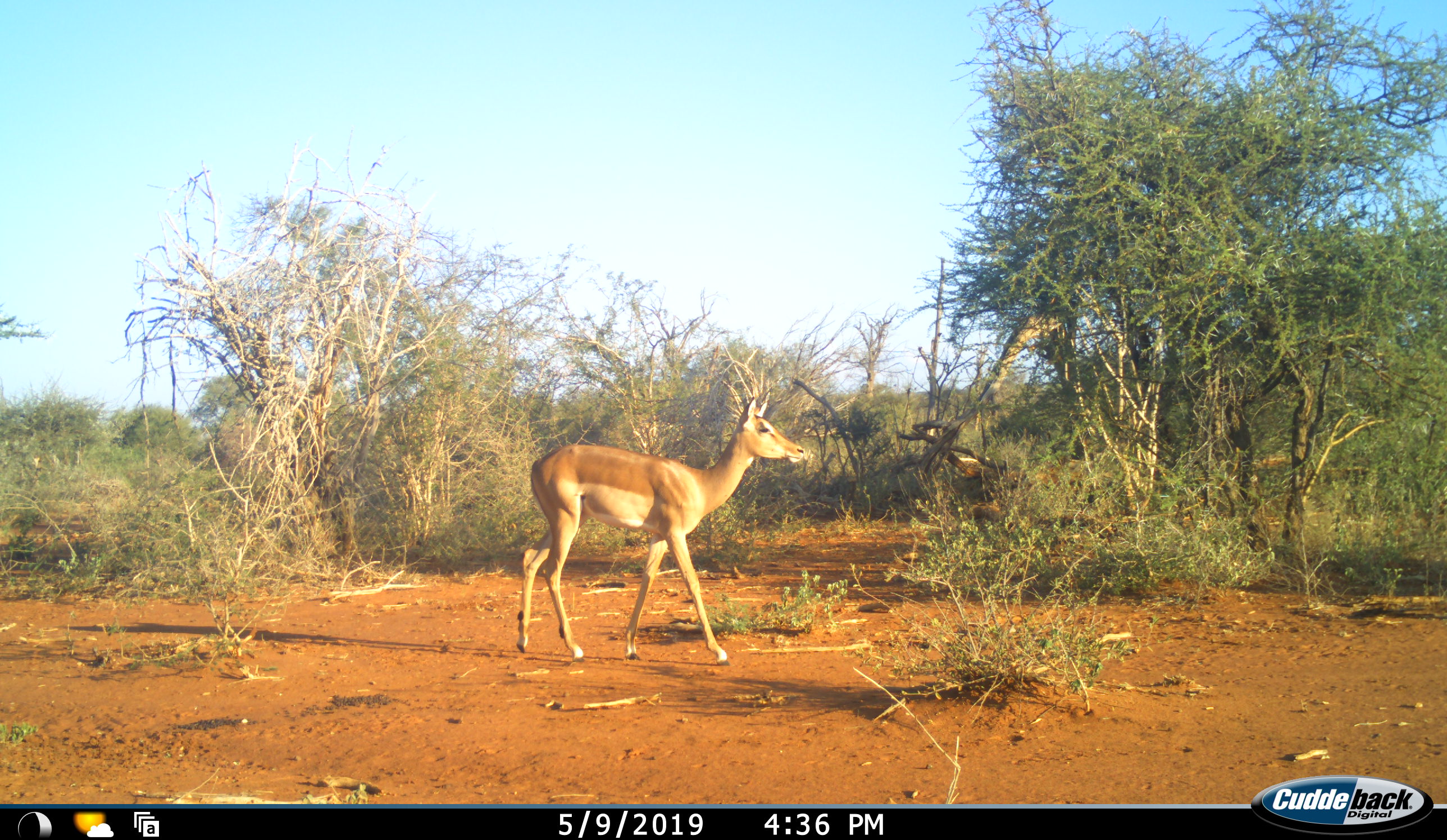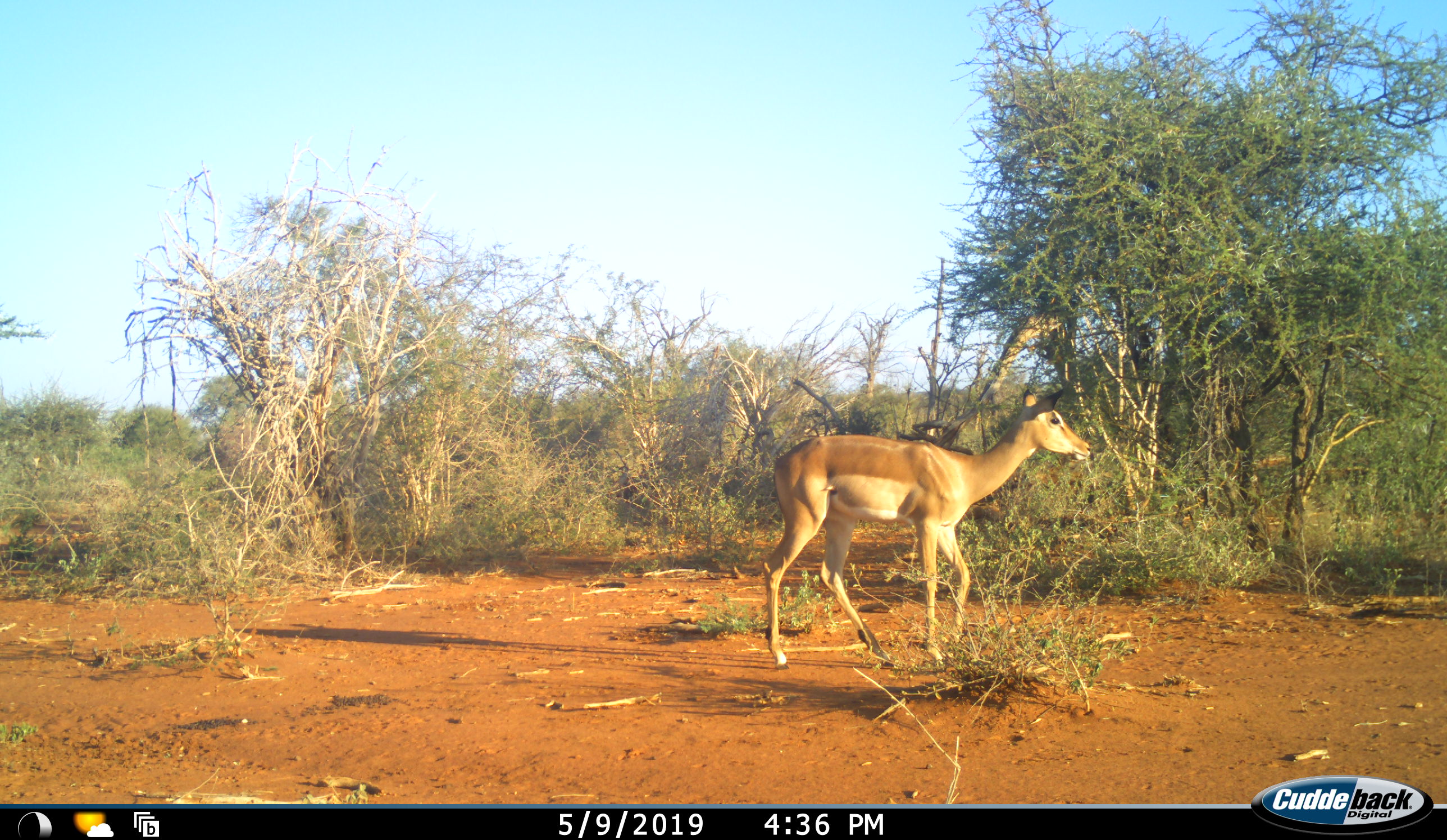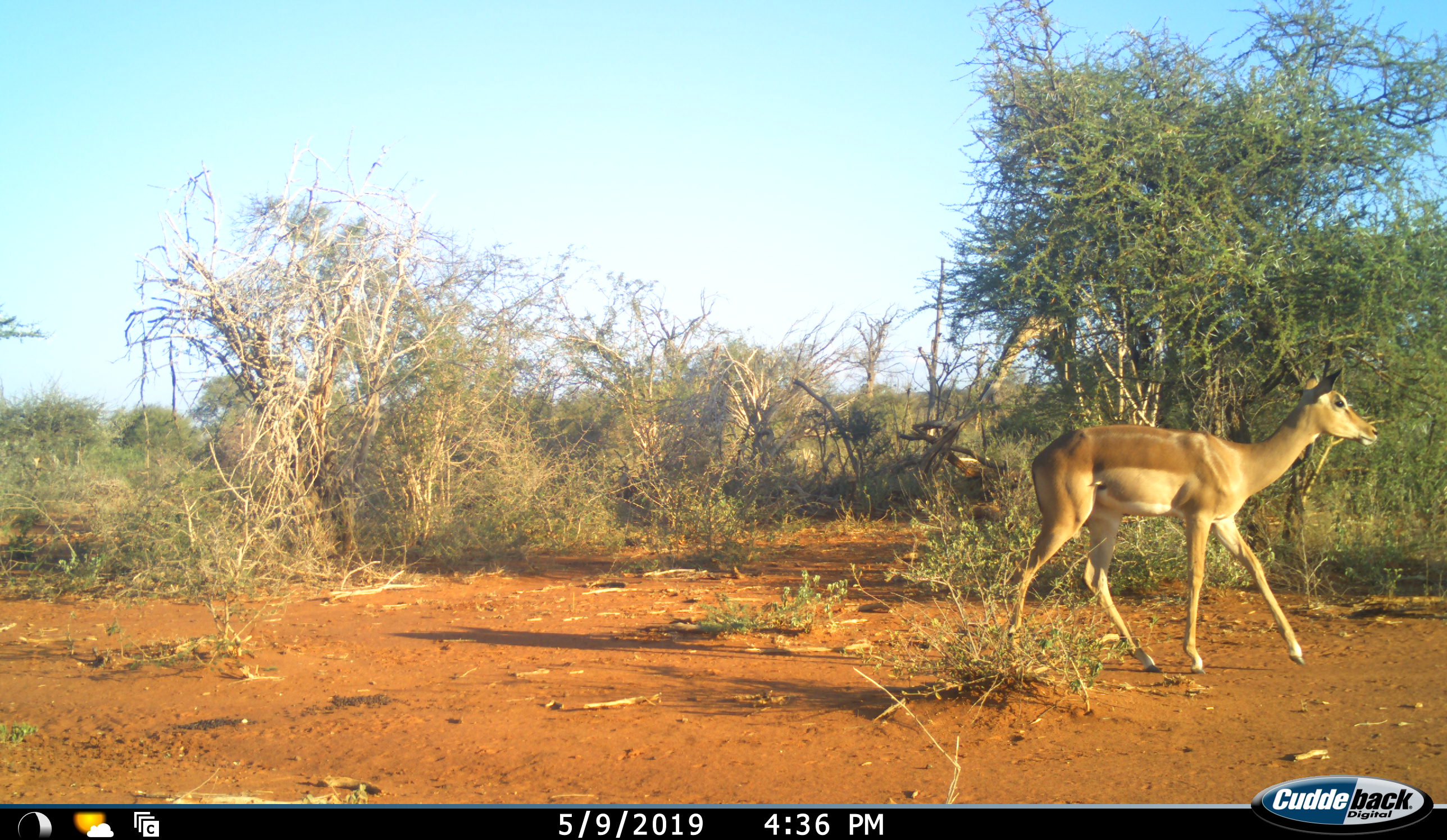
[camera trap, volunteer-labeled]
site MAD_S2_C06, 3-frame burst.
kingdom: Animalia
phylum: Chordata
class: Mammalia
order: Artiodactyla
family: Bovidae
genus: Aepyceros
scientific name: Aepyceros melampus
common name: impala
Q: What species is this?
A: Impala (Aepyceros melampus).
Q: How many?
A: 1.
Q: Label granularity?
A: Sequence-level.